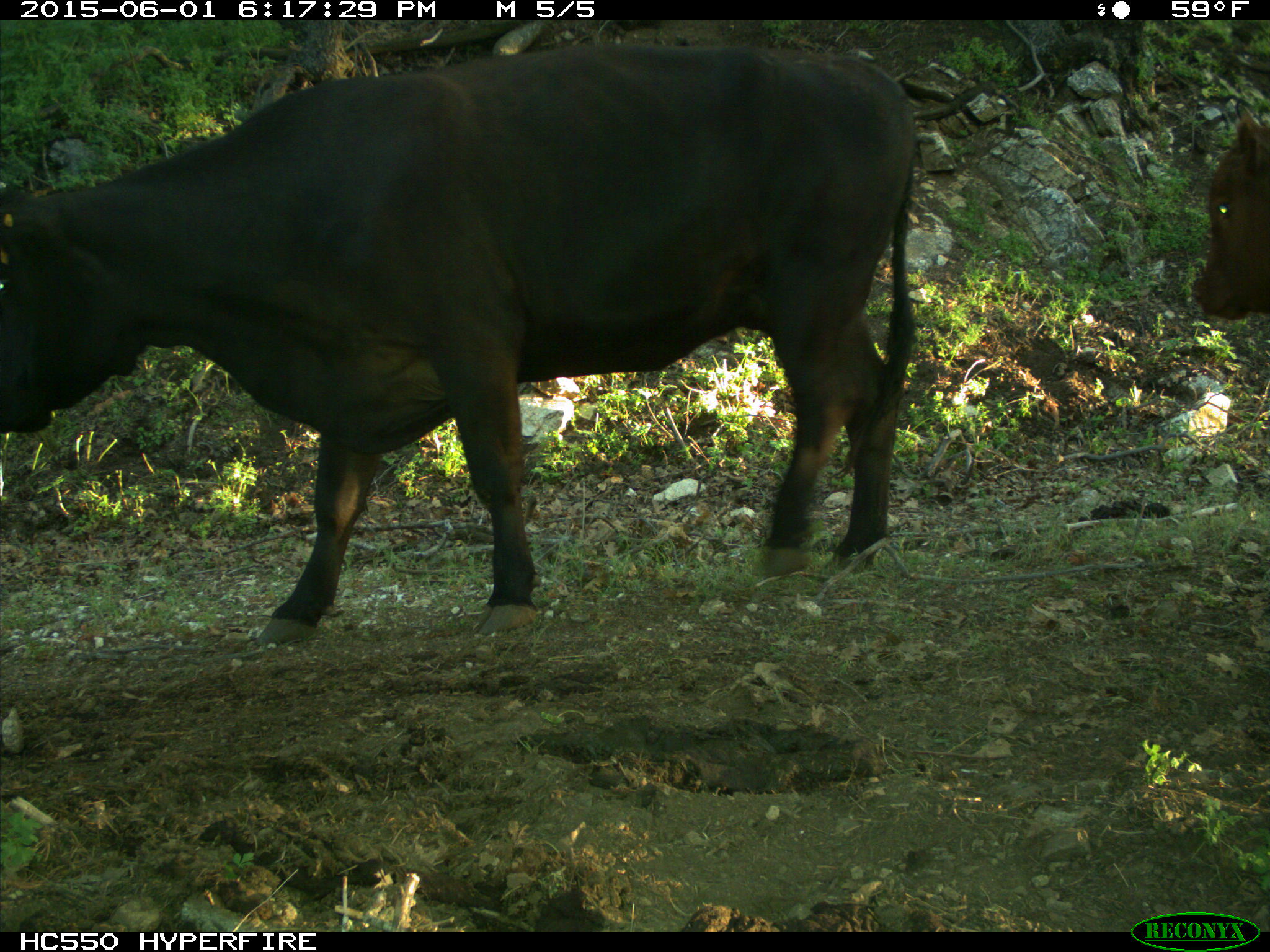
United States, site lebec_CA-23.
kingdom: Animalia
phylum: Chordata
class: Mammalia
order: Artiodactyla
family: Bovidae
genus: Bos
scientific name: Bos taurus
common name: domestic cow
Bos taurus (domestic cow).